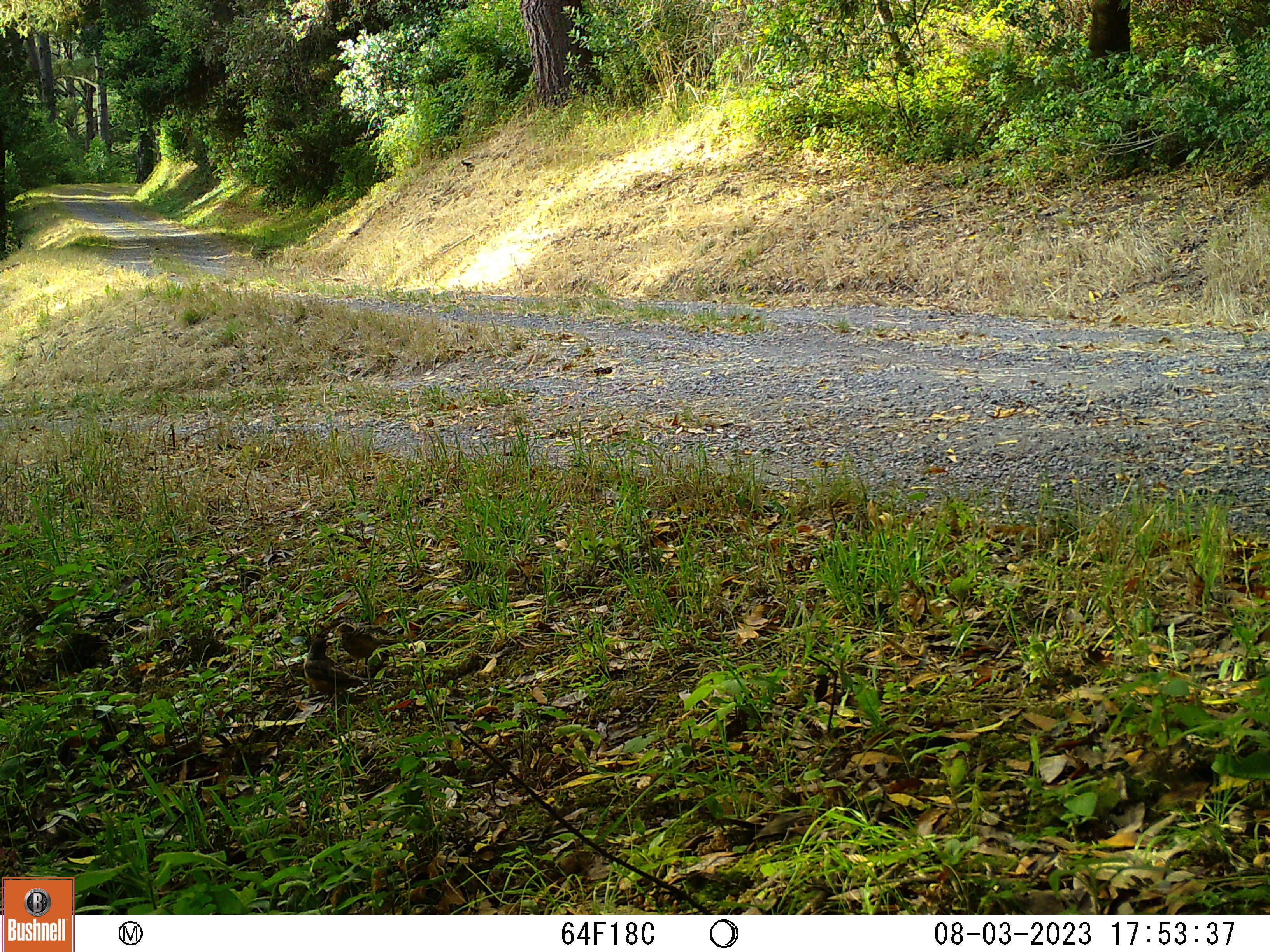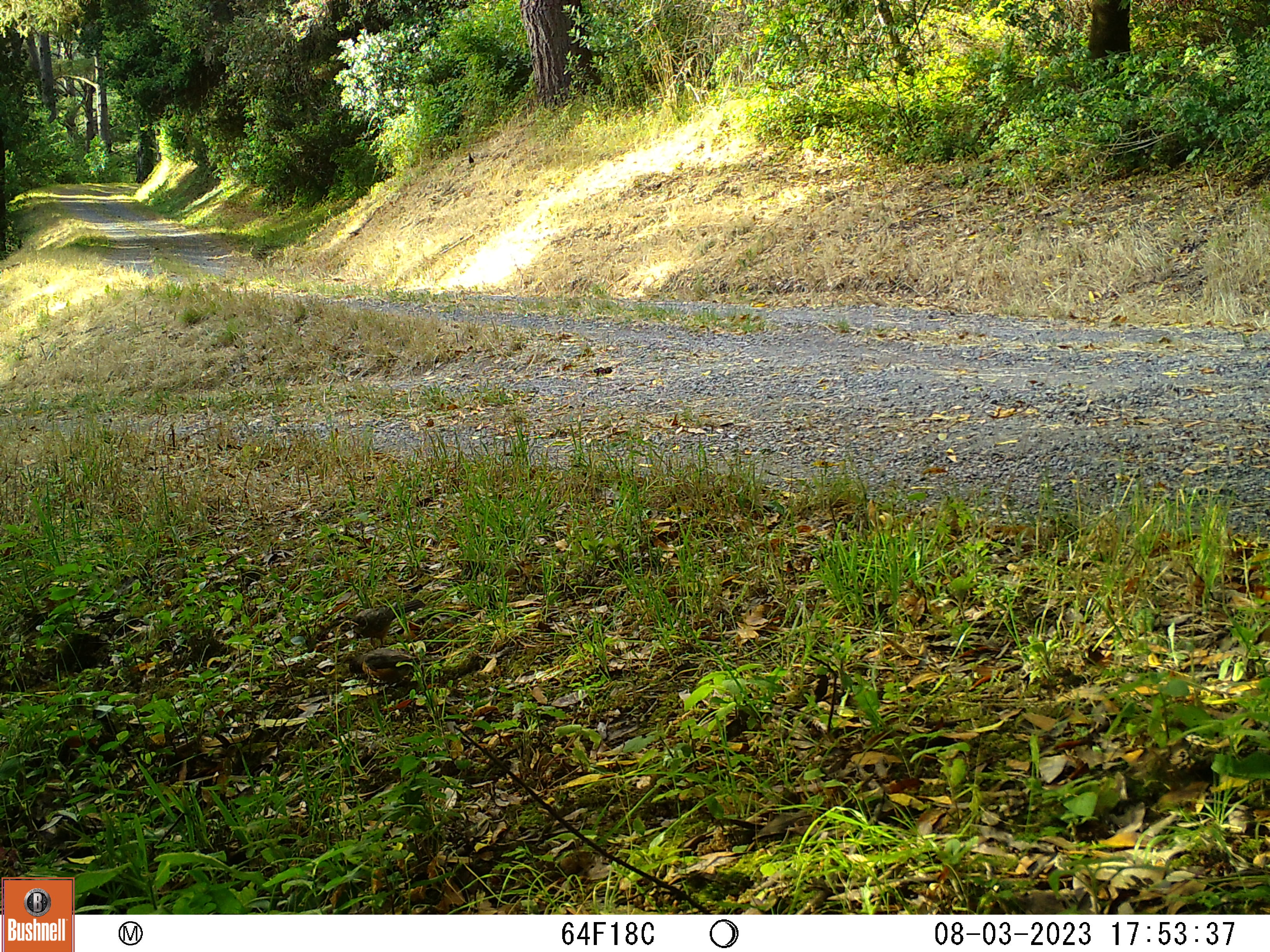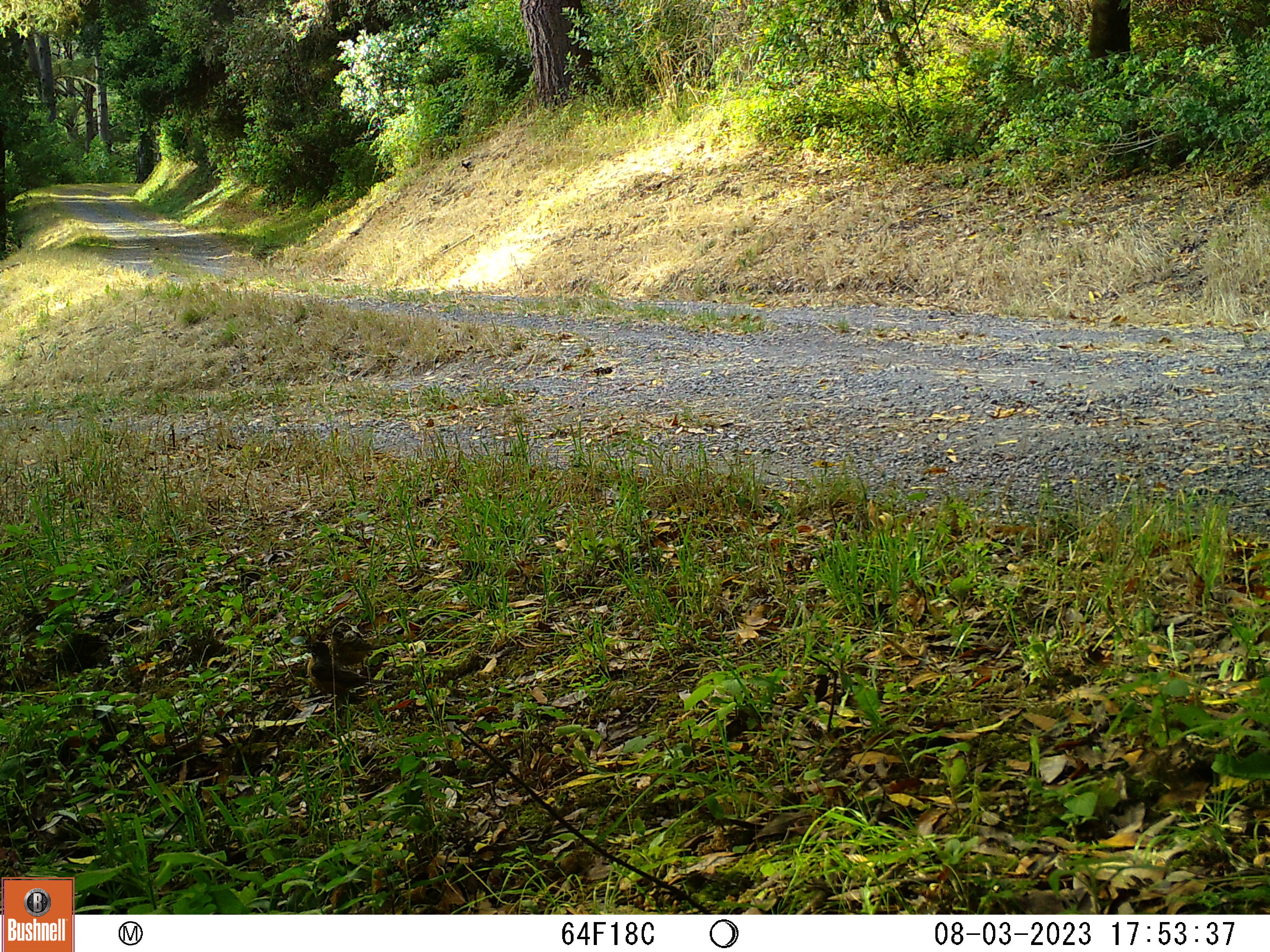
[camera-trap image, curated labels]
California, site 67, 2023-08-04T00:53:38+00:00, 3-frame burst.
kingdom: Animalia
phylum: Chordata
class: Aves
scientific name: Aves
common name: bird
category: unknown bird